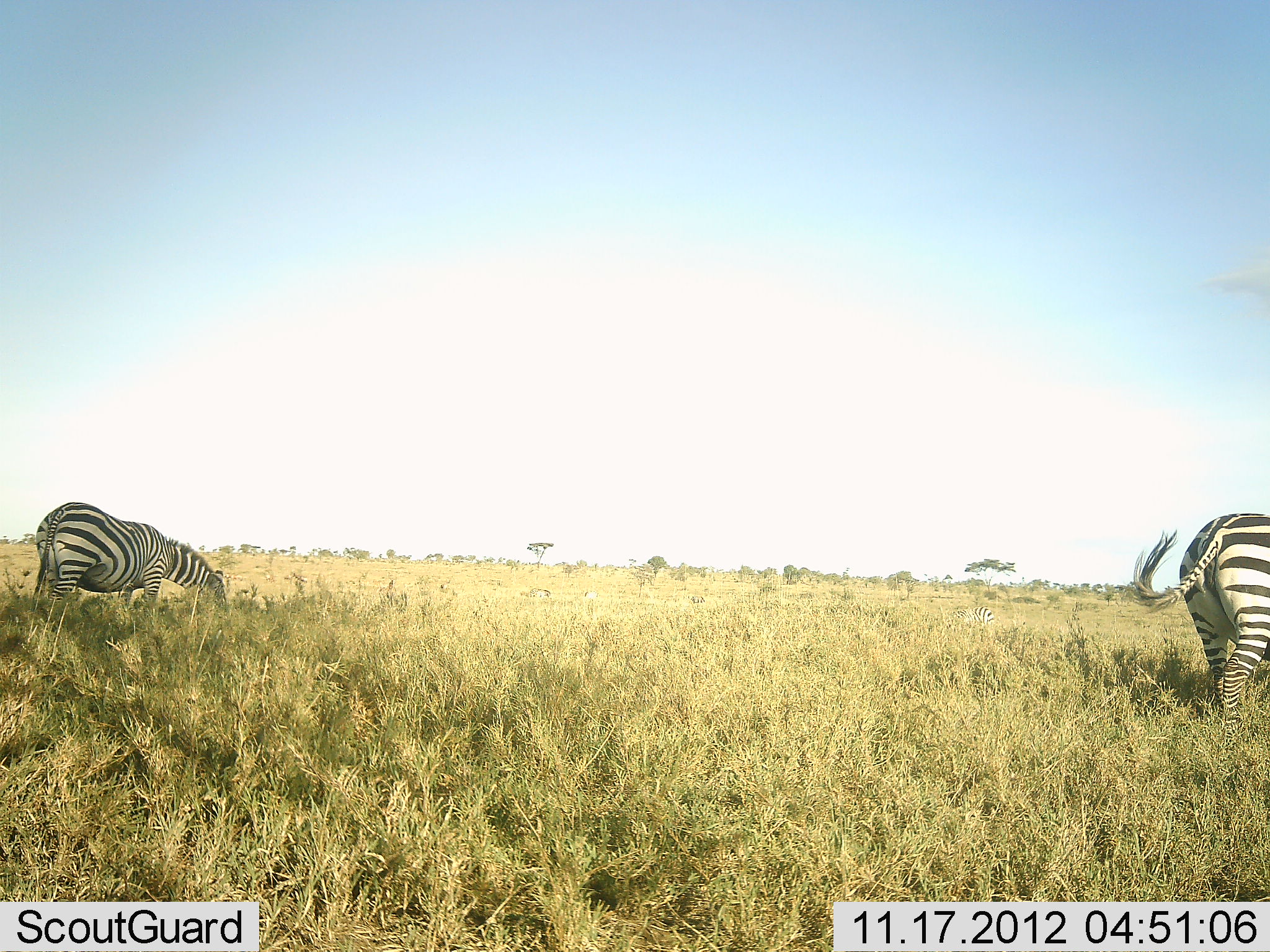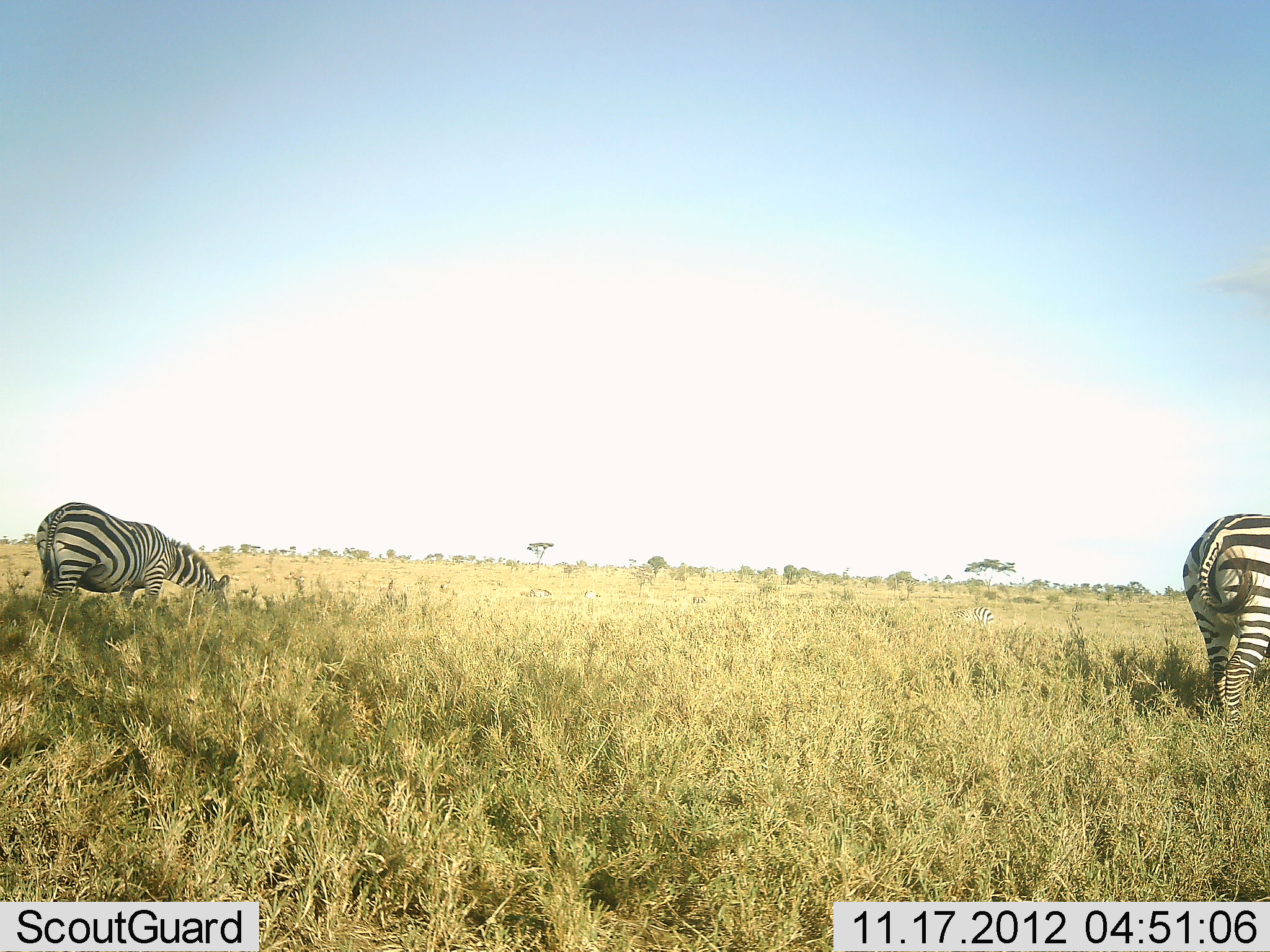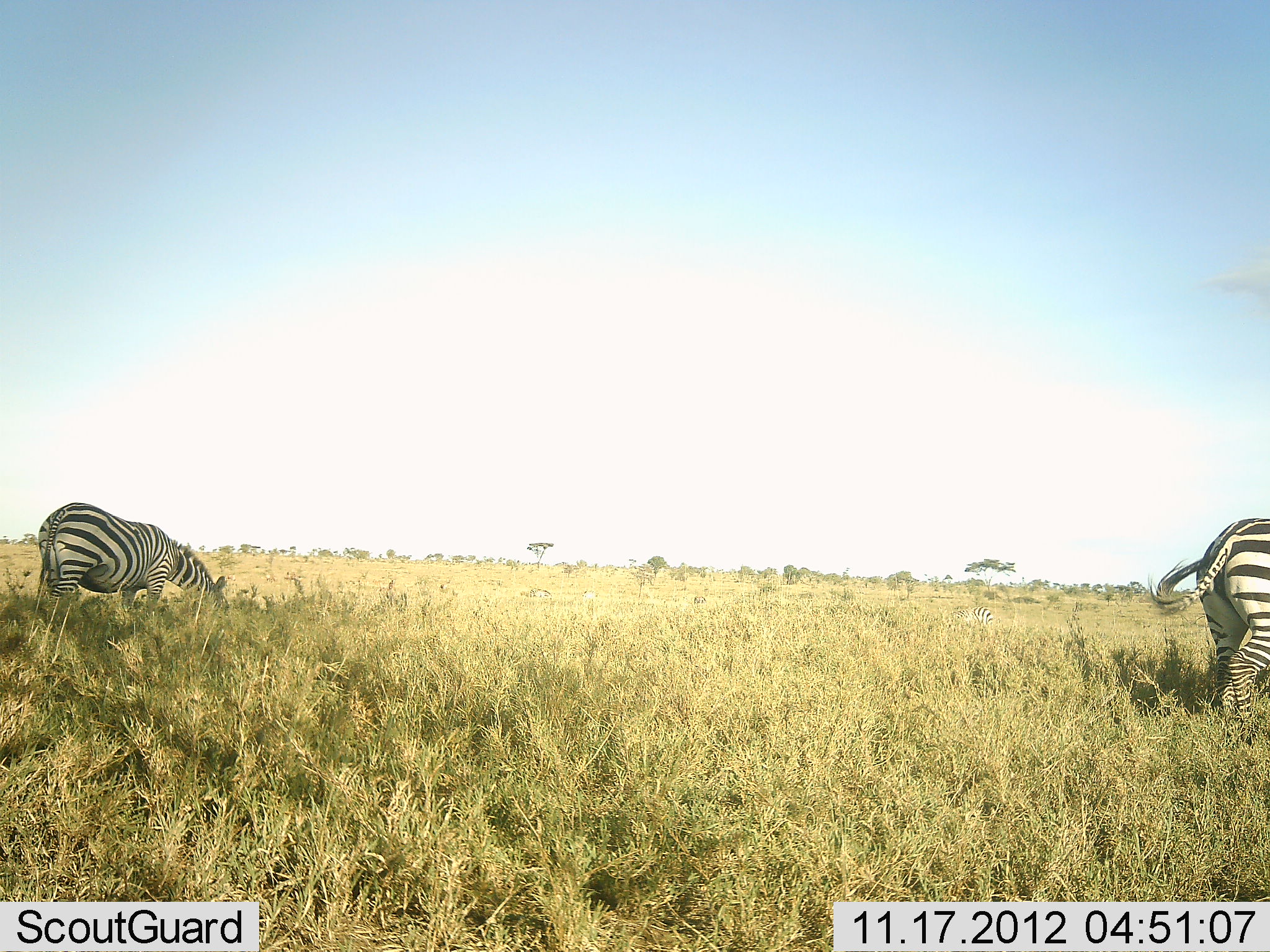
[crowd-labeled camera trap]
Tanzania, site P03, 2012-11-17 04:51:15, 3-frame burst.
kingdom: Animalia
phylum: Chordata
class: Mammalia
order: Perissodactyla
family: Equidae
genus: Equus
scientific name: Equus quagga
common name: plains zebra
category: zebra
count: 2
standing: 10%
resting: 0%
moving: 10%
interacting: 0%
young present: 0%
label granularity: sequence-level